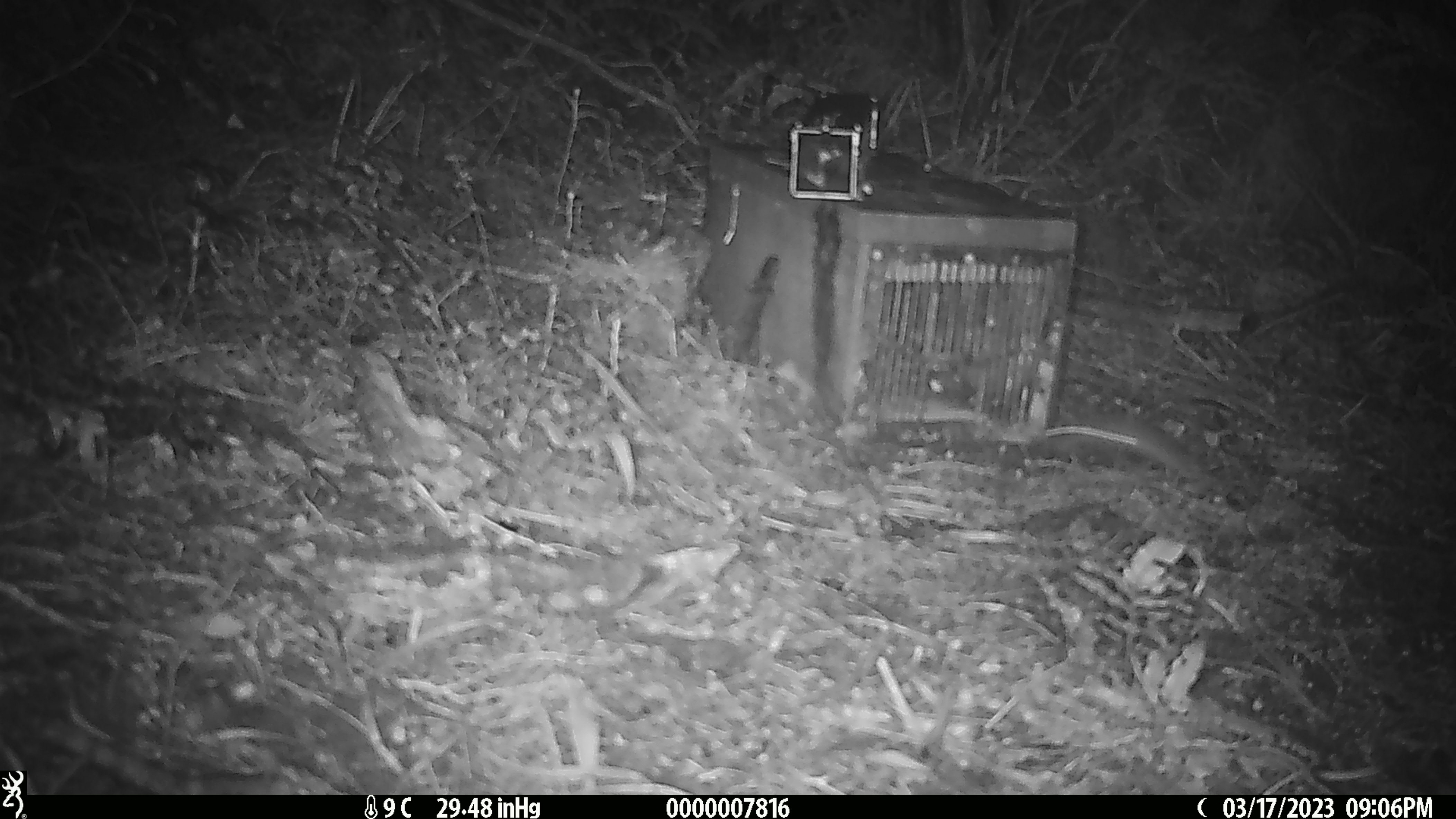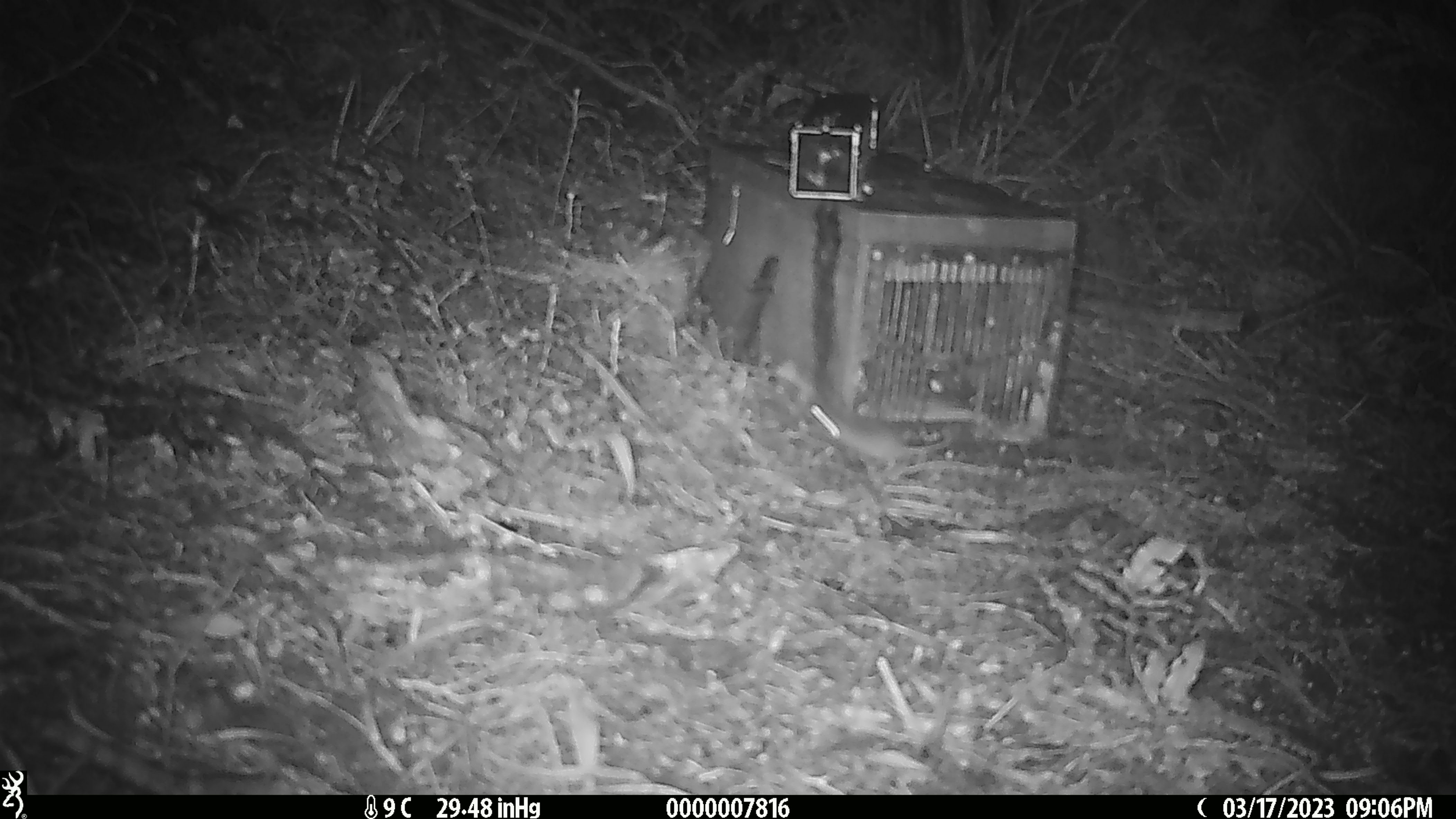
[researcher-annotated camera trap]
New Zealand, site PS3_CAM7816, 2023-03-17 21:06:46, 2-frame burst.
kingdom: Animalia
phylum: Chordata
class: Mammalia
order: Rodentia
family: Muridae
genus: Mus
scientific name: Mus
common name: mouse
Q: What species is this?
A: Mouse (Mus).